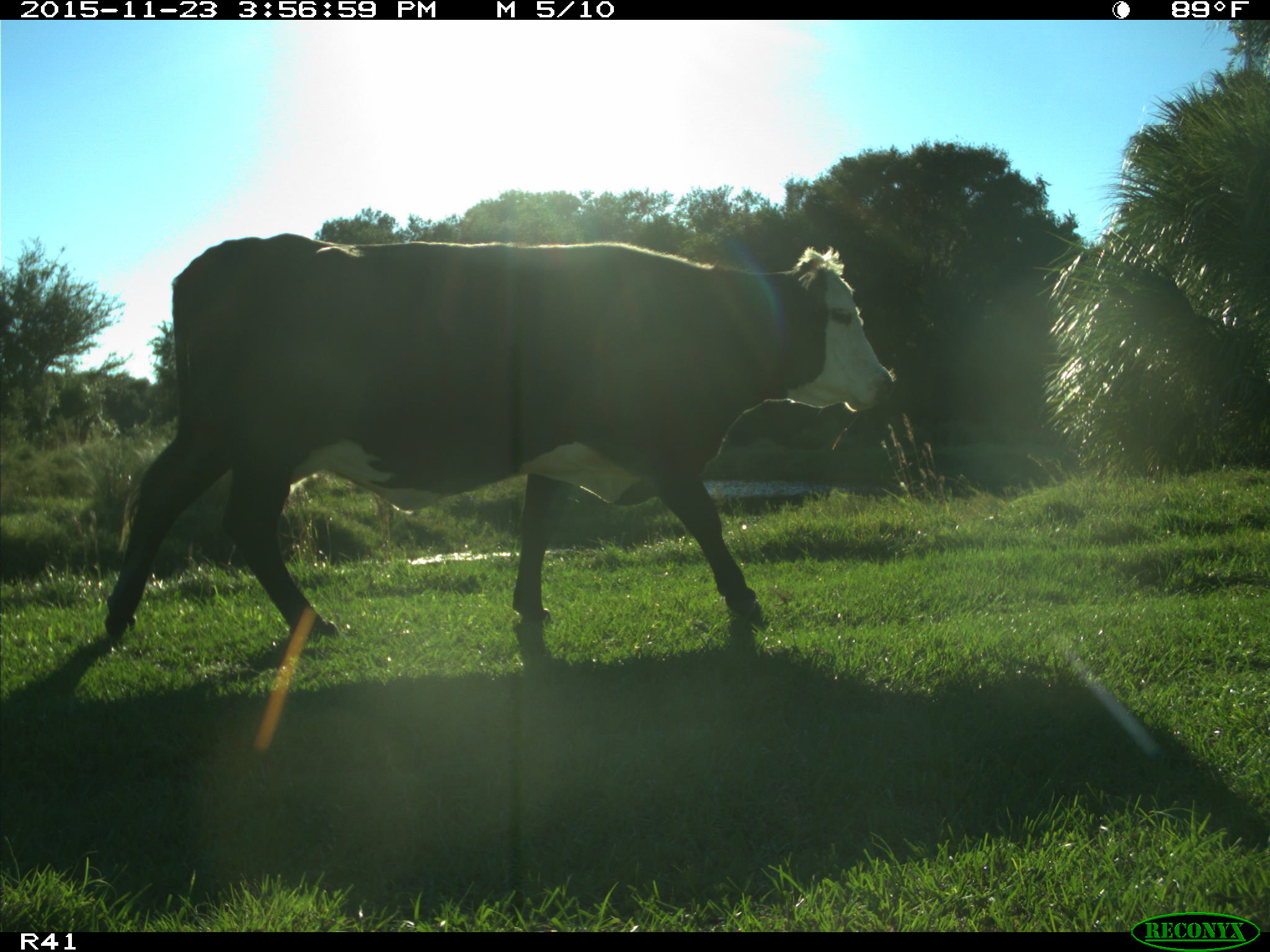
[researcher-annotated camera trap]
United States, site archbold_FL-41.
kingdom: Animalia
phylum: Chordata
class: Mammalia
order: Artiodactyla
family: Bovidae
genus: Bos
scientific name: Bos taurus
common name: domestic cow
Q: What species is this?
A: Bos taurus (domestic cow).